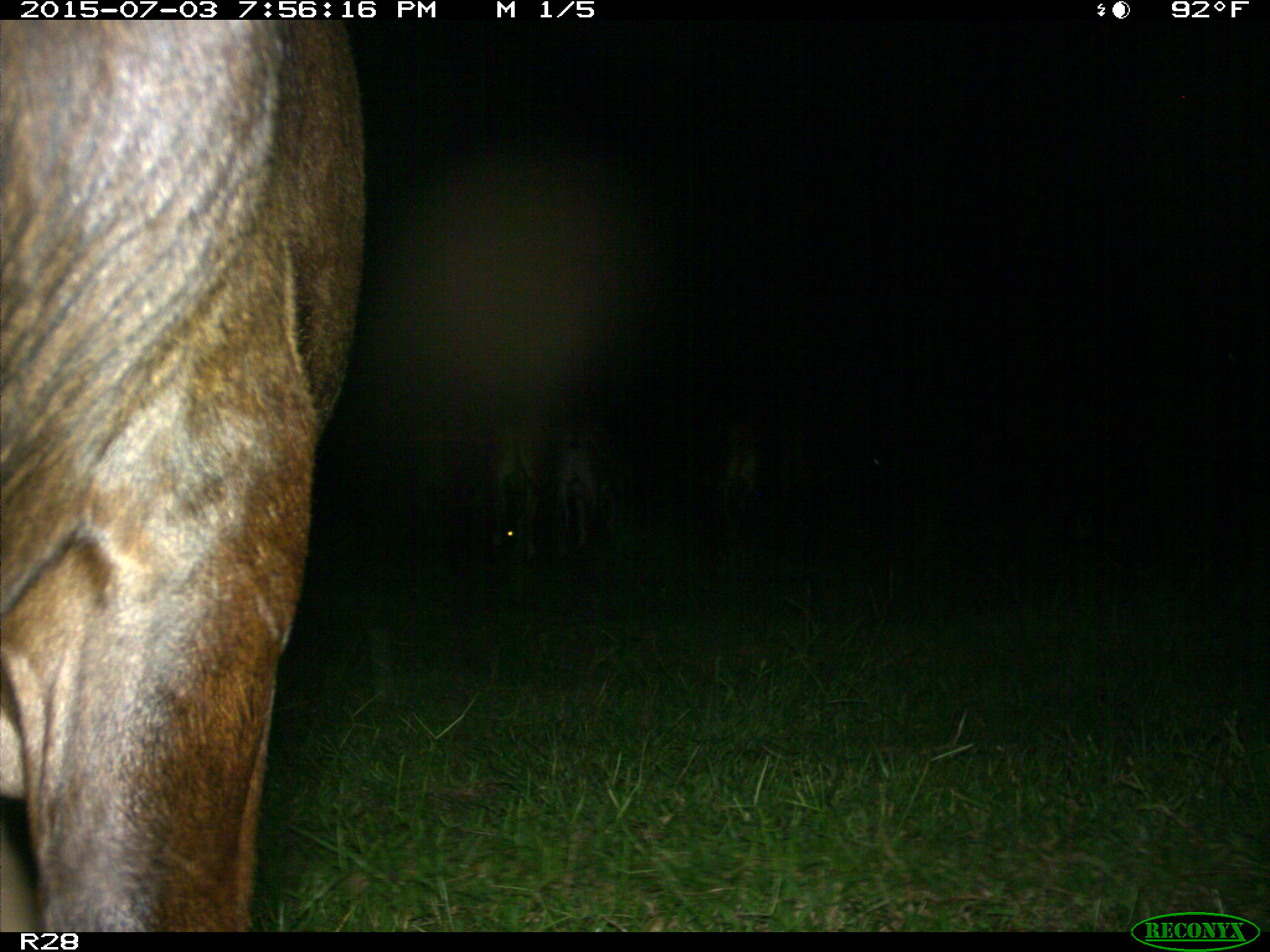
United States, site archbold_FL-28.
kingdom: Animalia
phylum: Chordata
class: Mammalia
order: Artiodactyla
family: Bovidae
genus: Bos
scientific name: Bos taurus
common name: domestic cow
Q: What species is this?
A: Bos taurus (domestic cow).